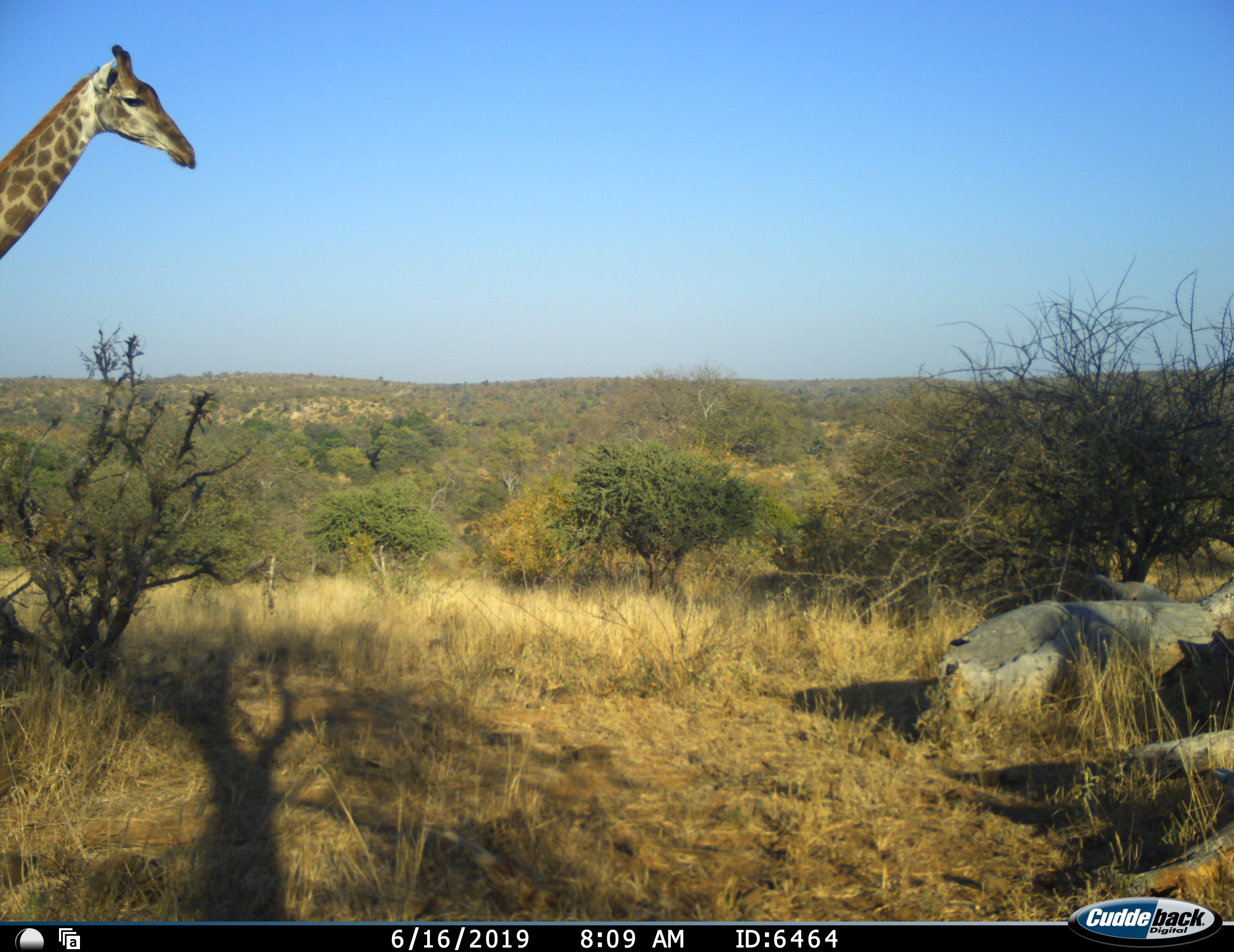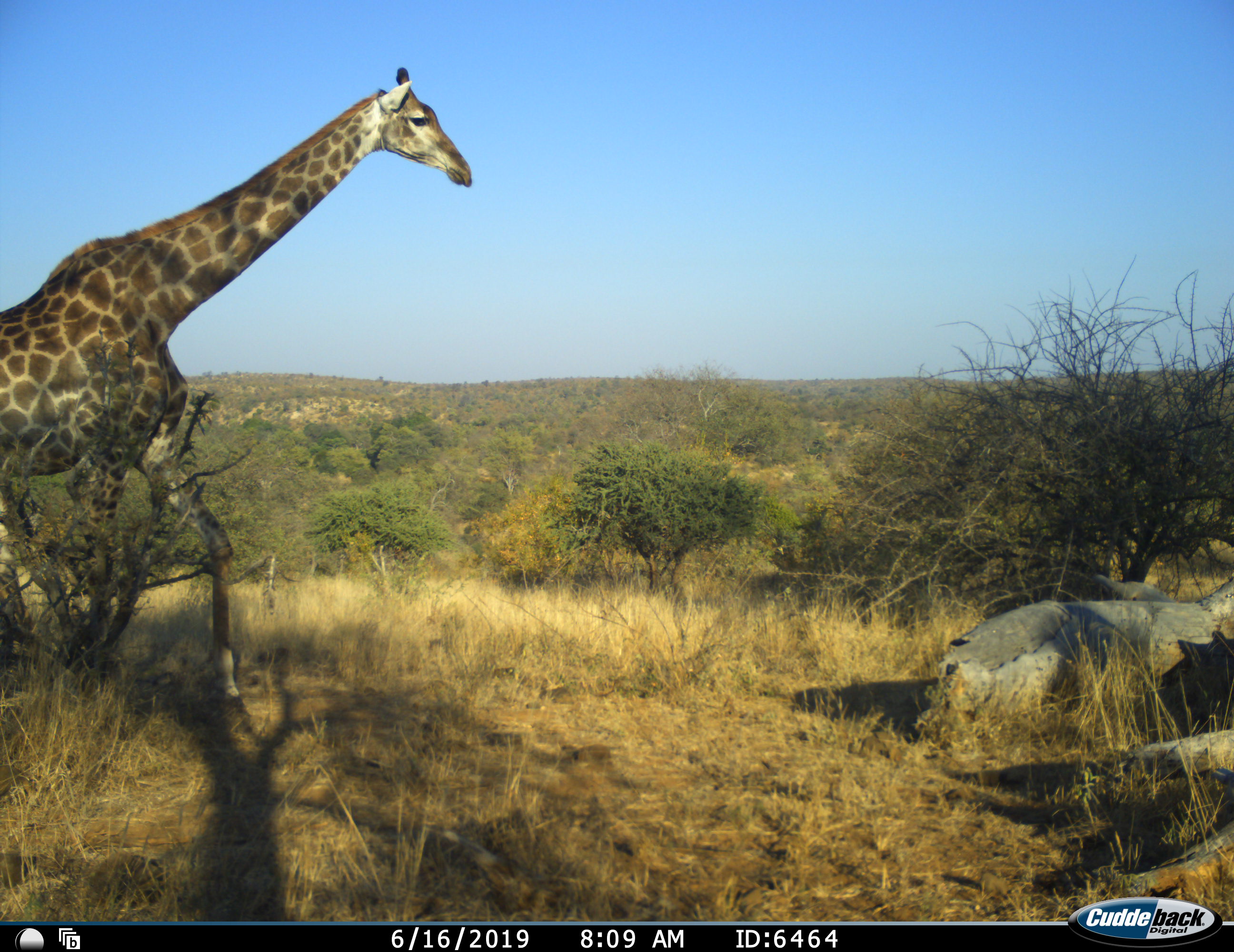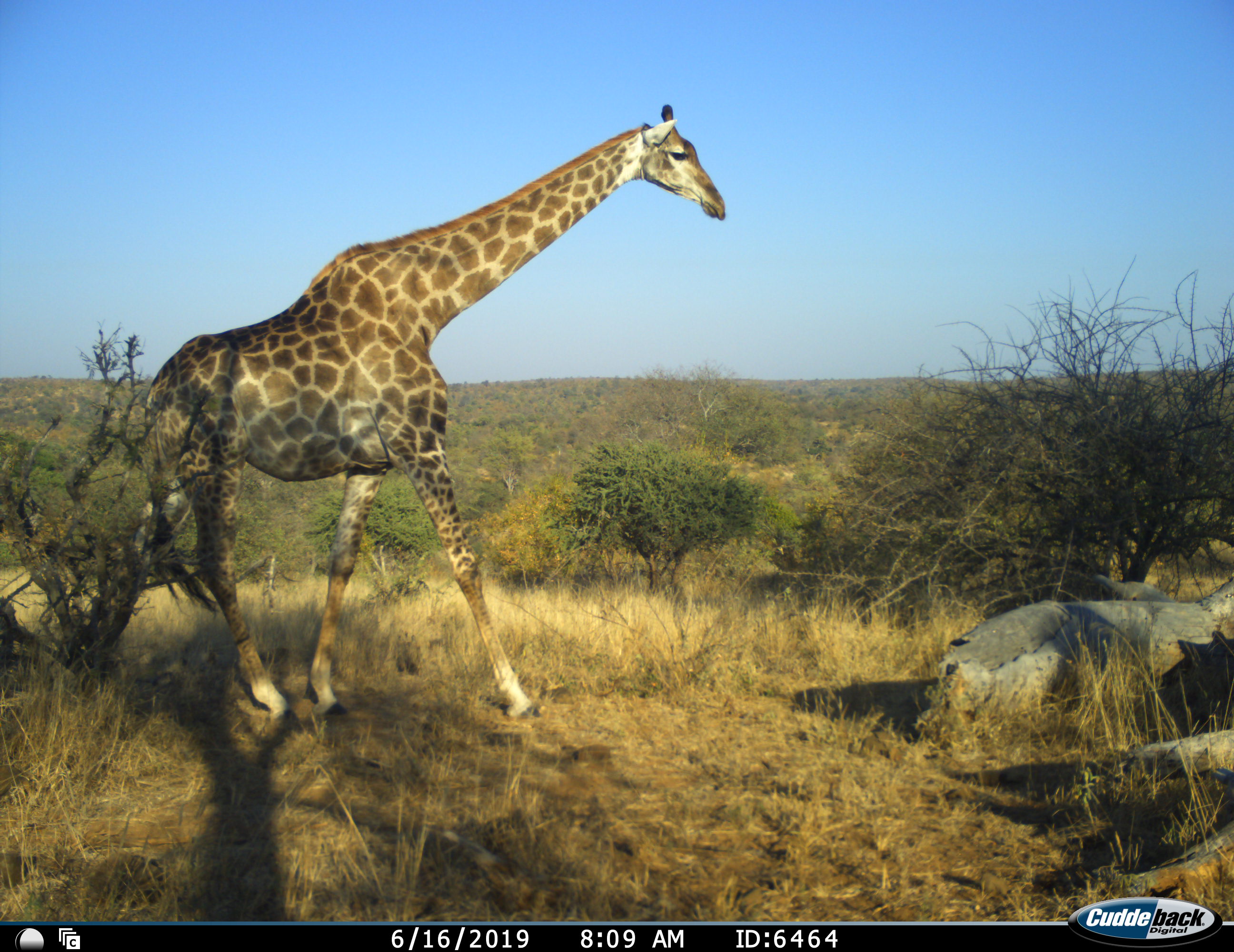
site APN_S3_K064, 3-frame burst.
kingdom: Animalia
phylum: Chordata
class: Mammalia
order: Artiodactyla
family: Giraffidae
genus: Giraffa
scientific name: Giraffa camelopardalis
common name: giraffe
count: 1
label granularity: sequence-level